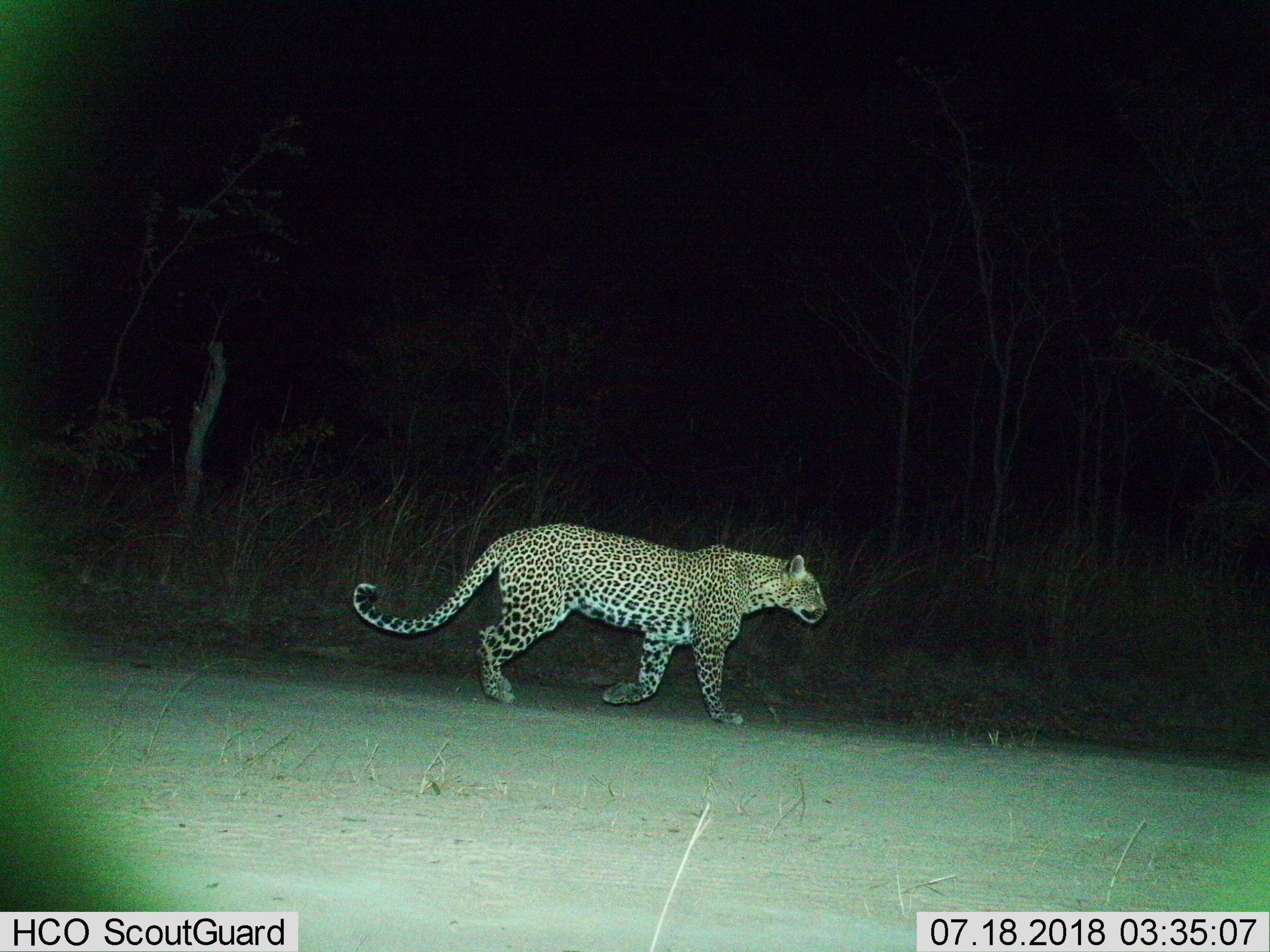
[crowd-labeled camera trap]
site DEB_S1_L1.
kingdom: Animalia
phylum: Chordata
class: Mammalia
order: Carnivora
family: Felidae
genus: Panthera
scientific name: Panthera pardus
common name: leopard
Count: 1.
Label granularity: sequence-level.